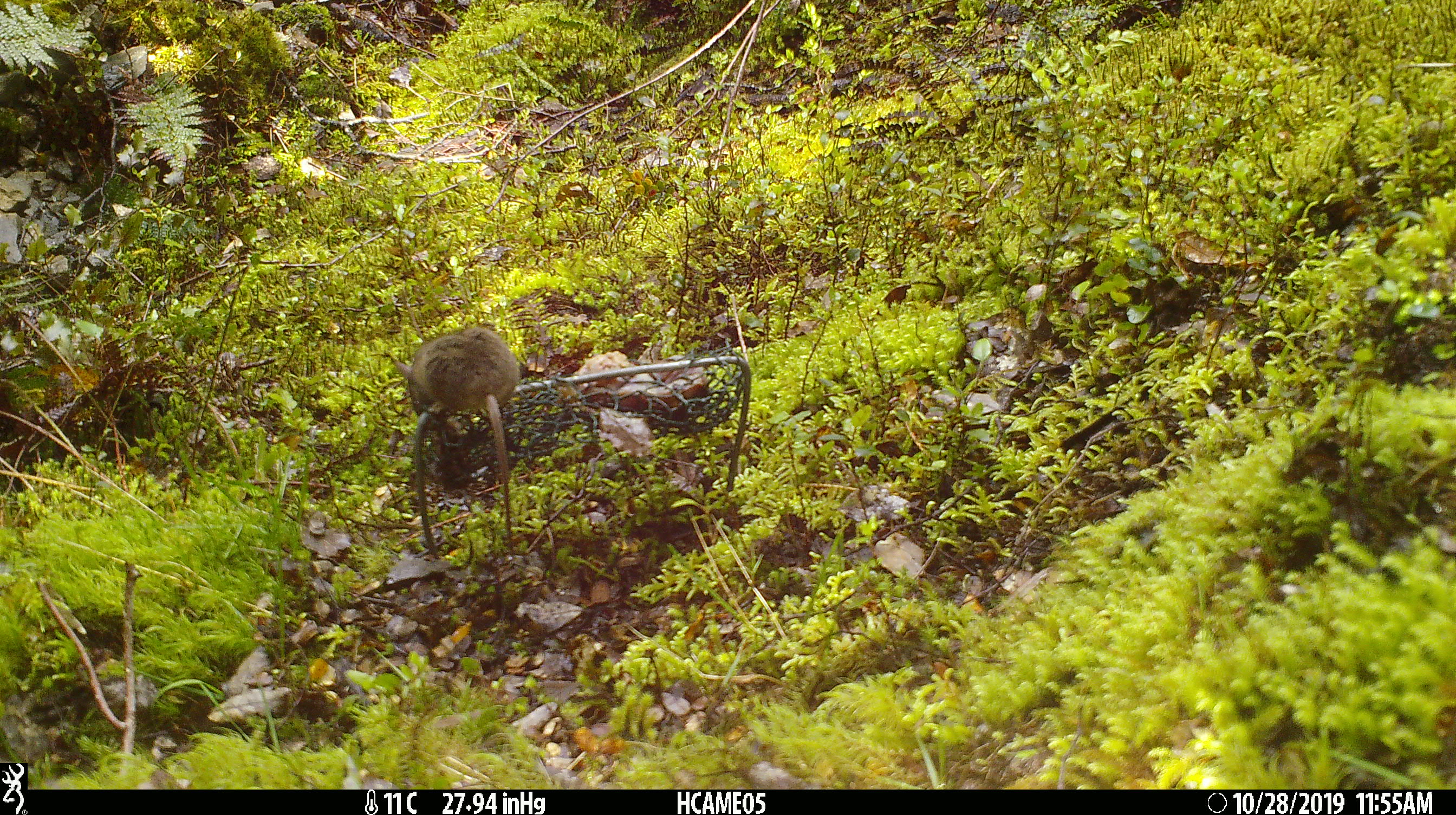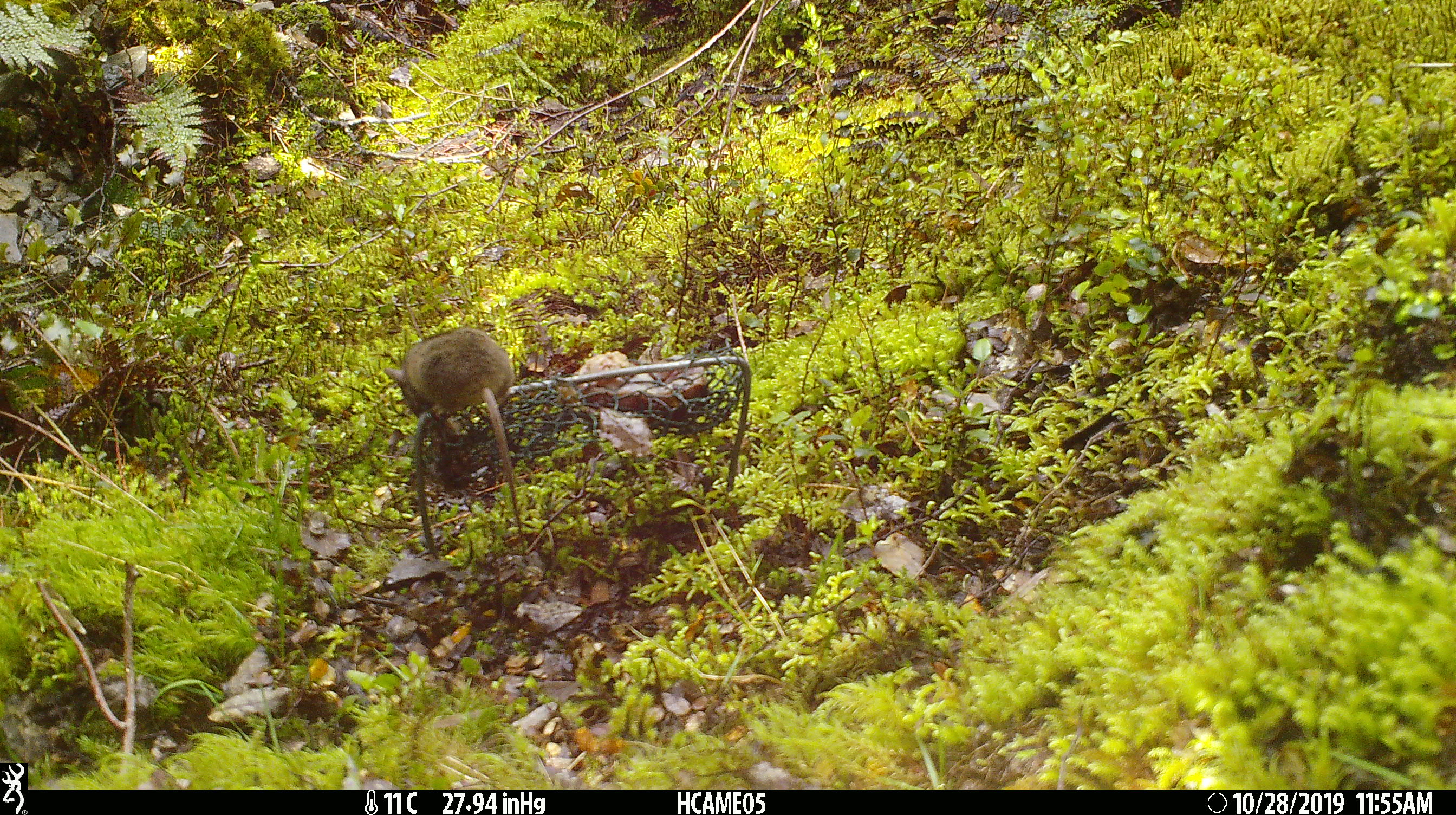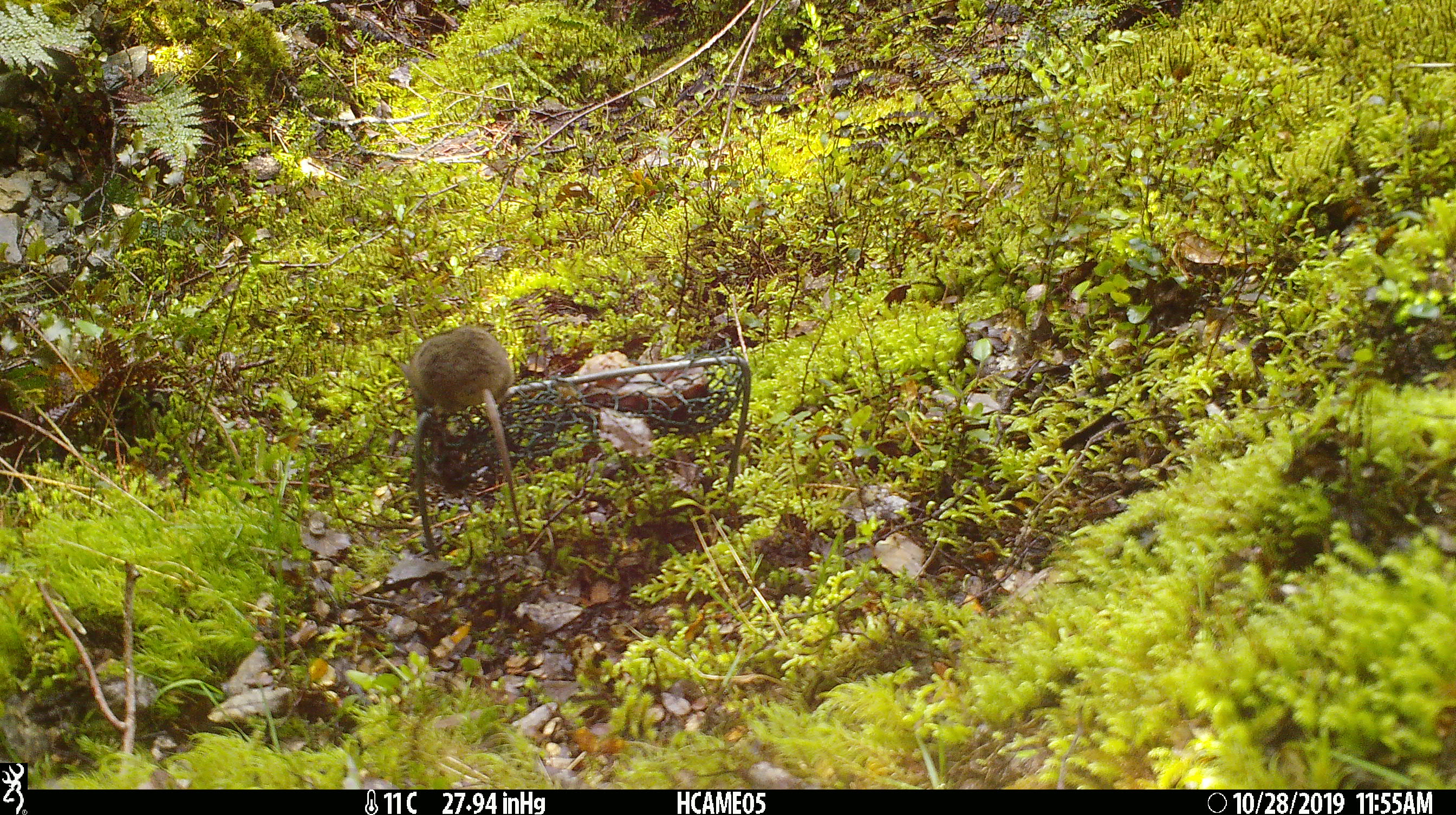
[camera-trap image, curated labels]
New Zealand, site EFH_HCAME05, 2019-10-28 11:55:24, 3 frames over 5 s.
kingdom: Animalia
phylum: Chordata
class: Mammalia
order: Rodentia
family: Muridae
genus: Mus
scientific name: Mus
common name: mouse